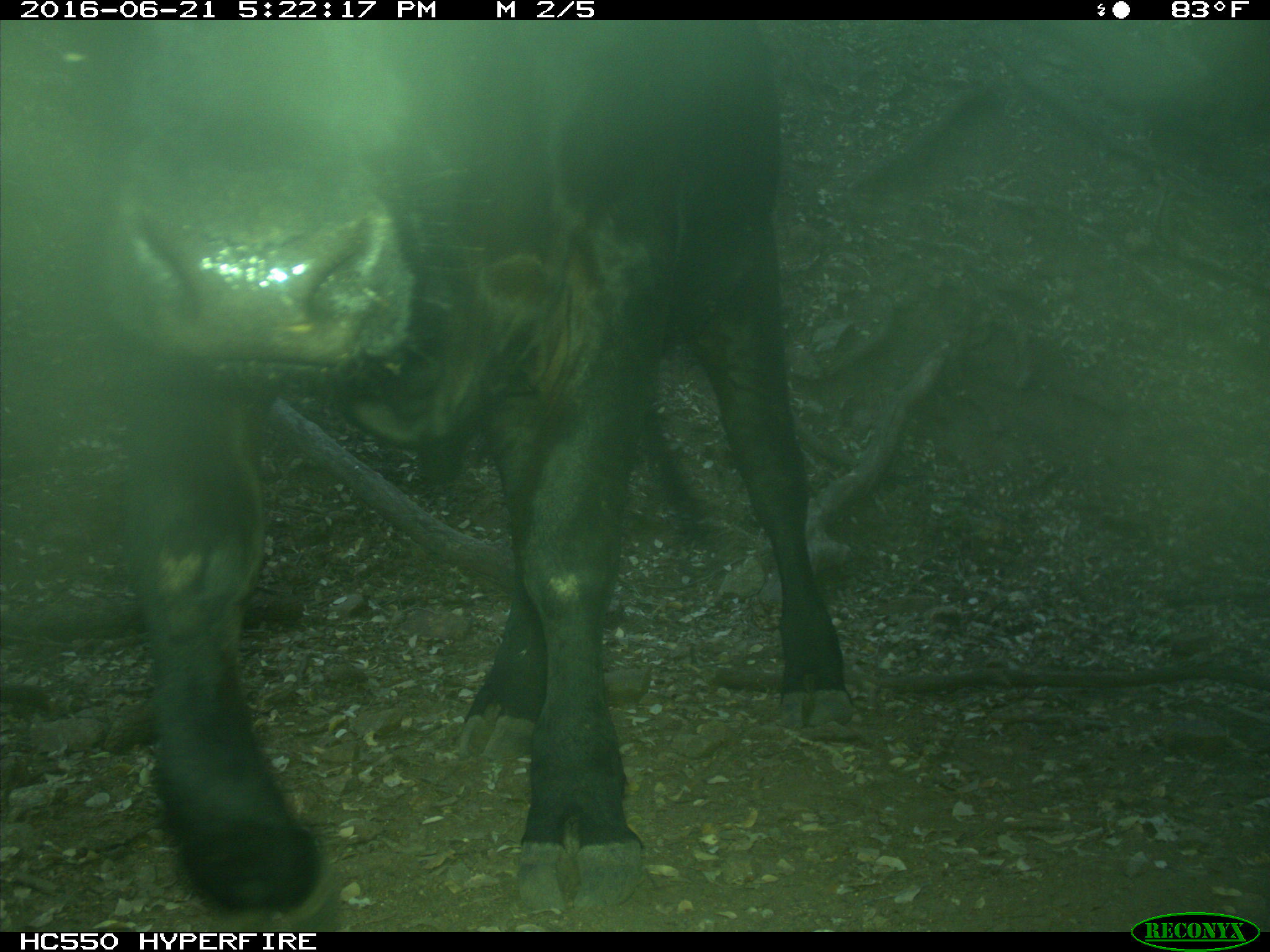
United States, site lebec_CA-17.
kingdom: Animalia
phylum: Chordata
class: Mammalia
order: Artiodactyla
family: Bovidae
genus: Bos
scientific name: Bos taurus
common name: domestic cow